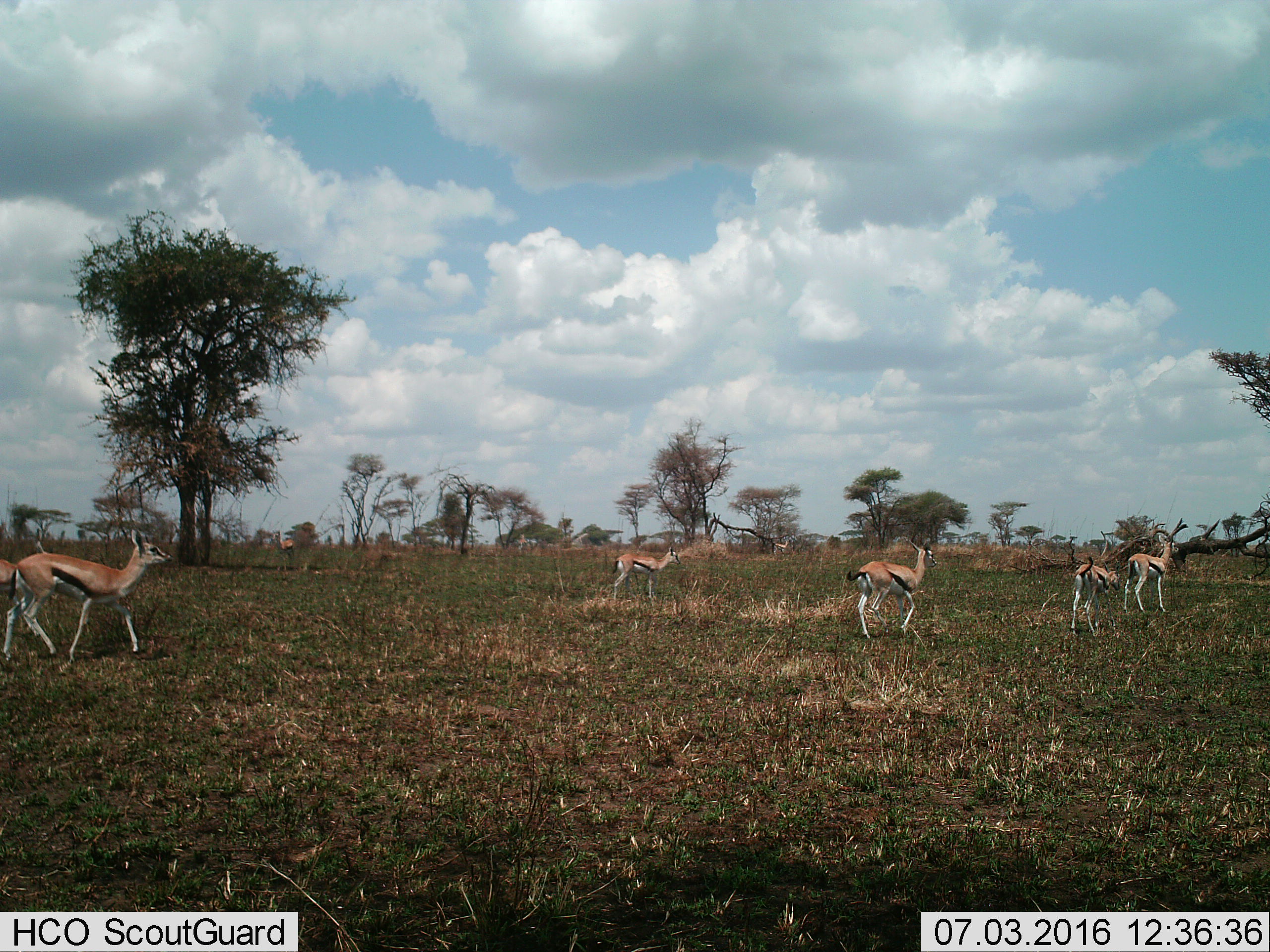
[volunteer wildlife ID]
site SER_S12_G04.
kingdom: Animalia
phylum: Chordata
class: Mammalia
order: Artiodactyla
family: Bovidae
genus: Eudorcas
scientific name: Eudorcas thomsonii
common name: thomson's gazelle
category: gazellethomsons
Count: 7.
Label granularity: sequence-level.